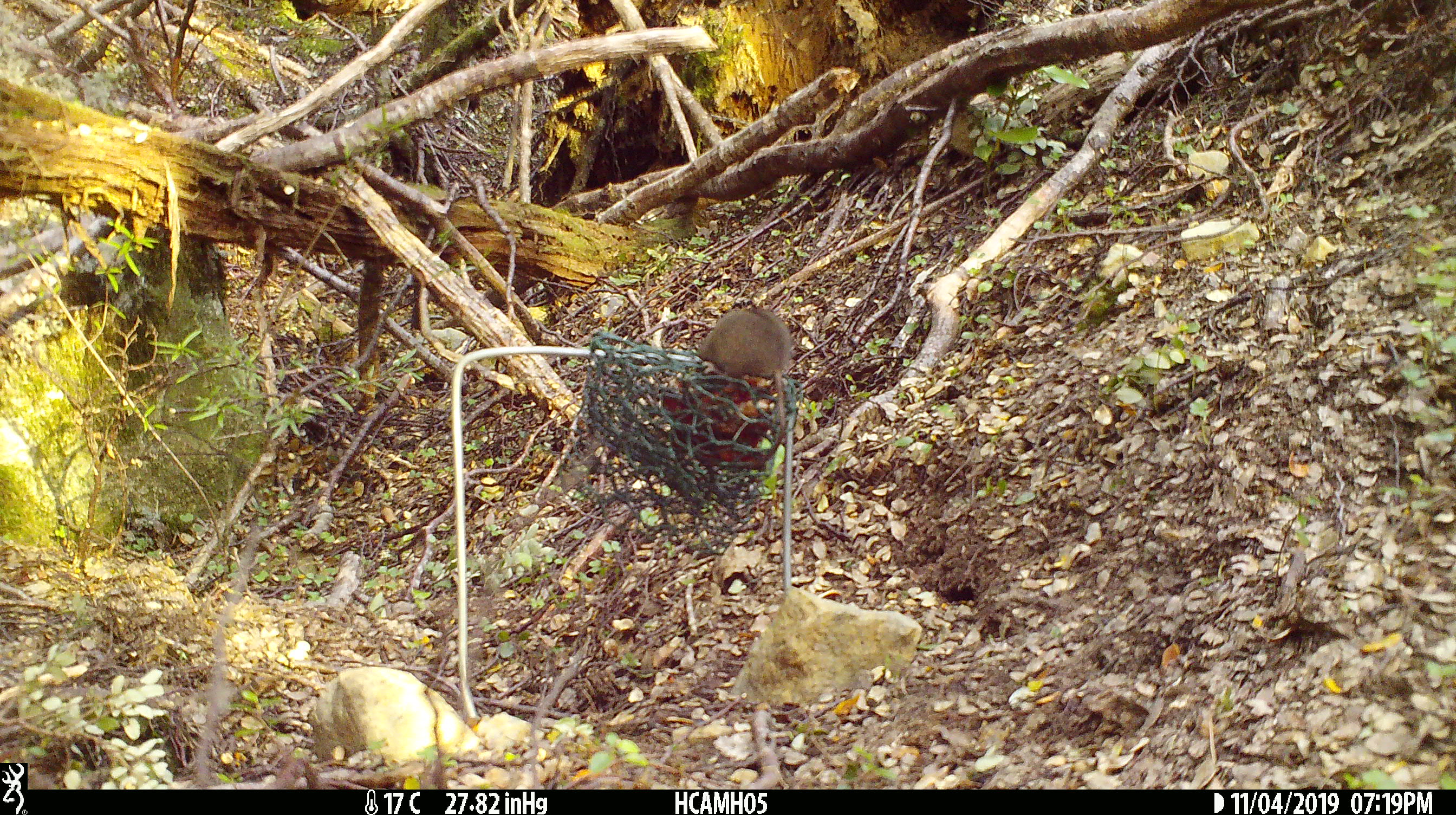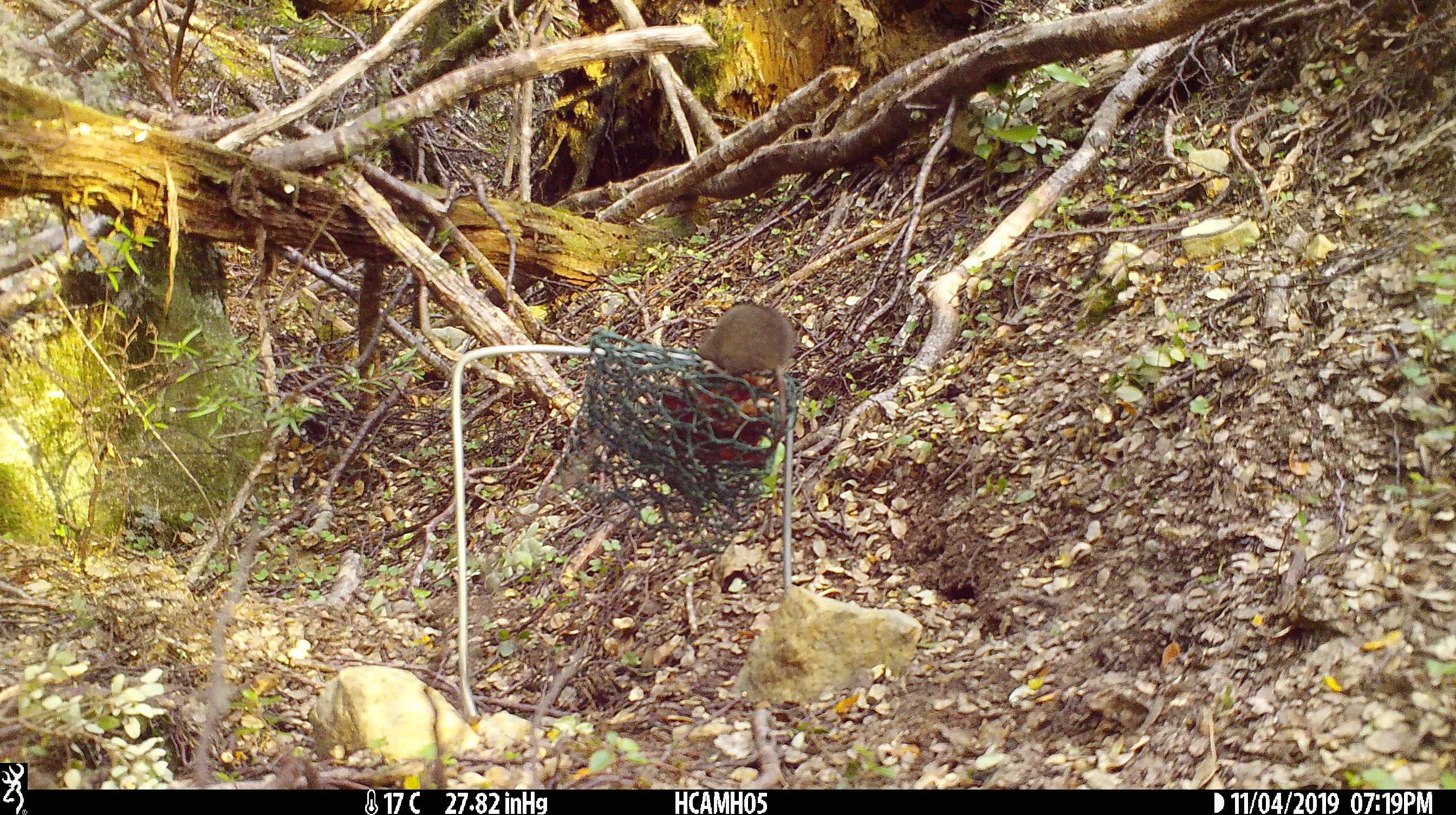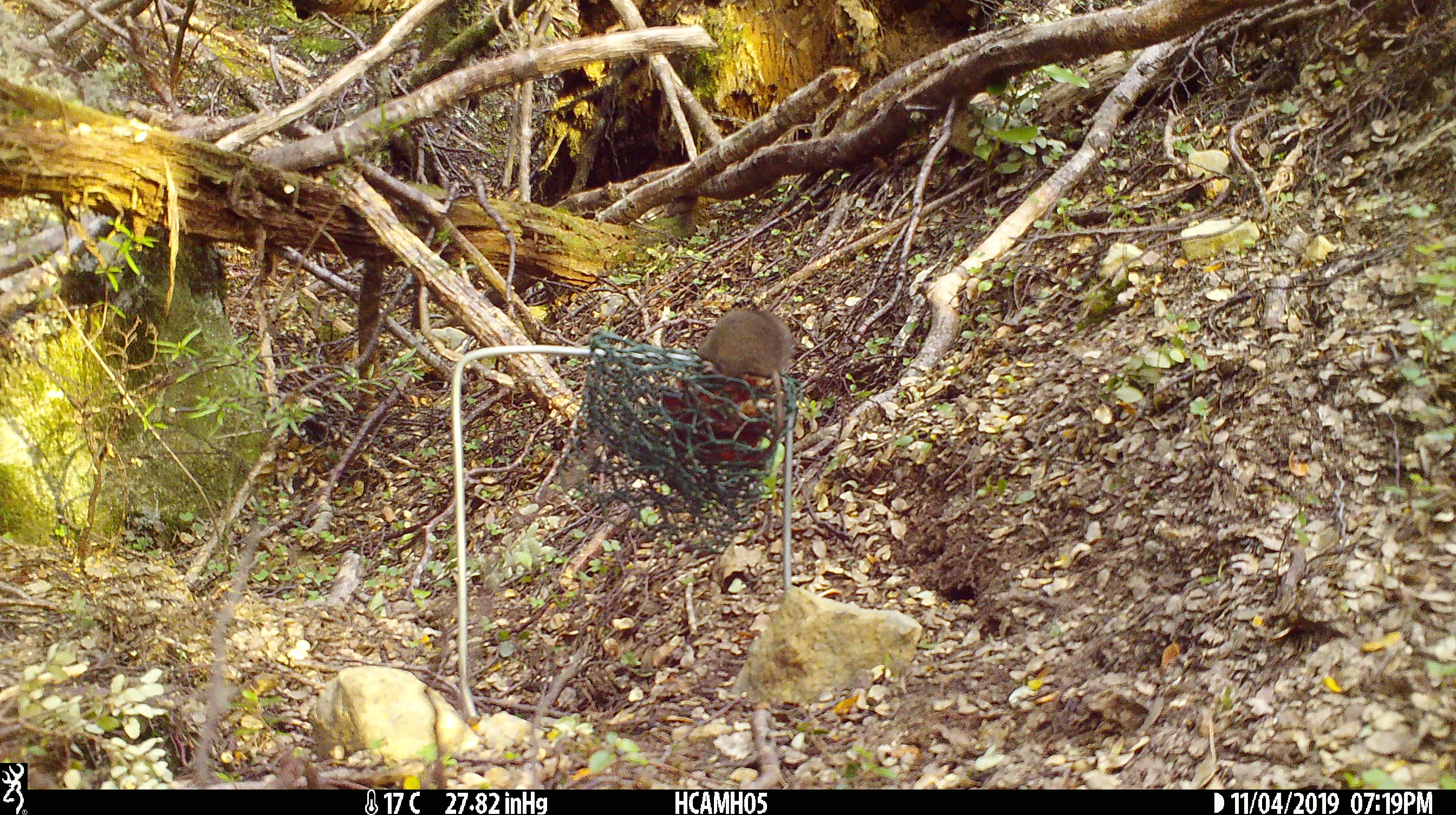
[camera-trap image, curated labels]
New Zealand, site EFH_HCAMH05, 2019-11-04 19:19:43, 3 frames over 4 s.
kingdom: Animalia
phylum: Chordata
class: Mammalia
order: Rodentia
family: Muridae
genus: Mus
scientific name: Mus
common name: mouse